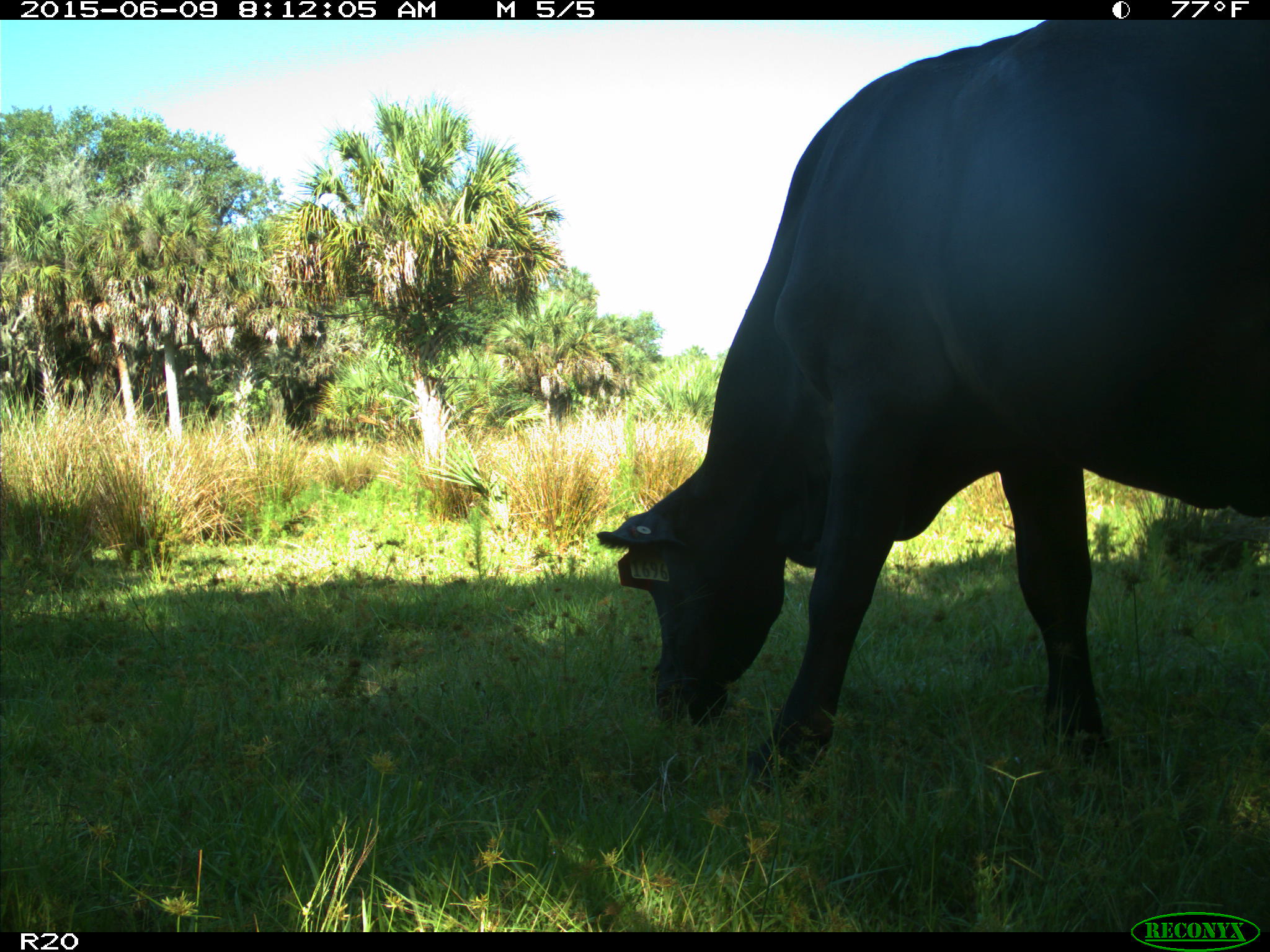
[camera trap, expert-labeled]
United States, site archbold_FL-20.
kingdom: Animalia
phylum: Chordata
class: Mammalia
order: Artiodactyla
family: Bovidae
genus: Bos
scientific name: Bos taurus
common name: domestic cow